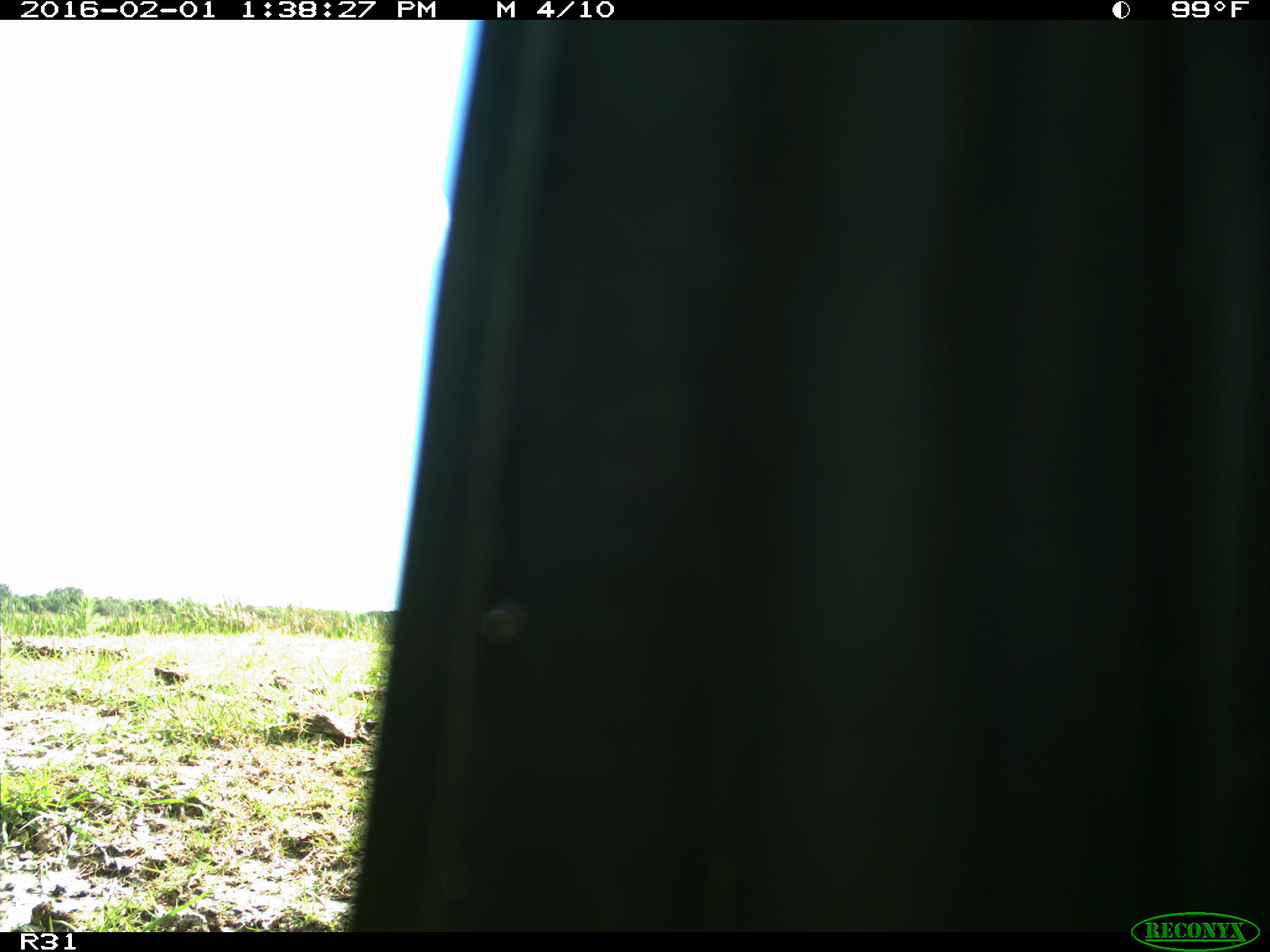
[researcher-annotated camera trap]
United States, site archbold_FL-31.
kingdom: Animalia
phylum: Chordata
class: Aves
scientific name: Aves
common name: birds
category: unidentified bird